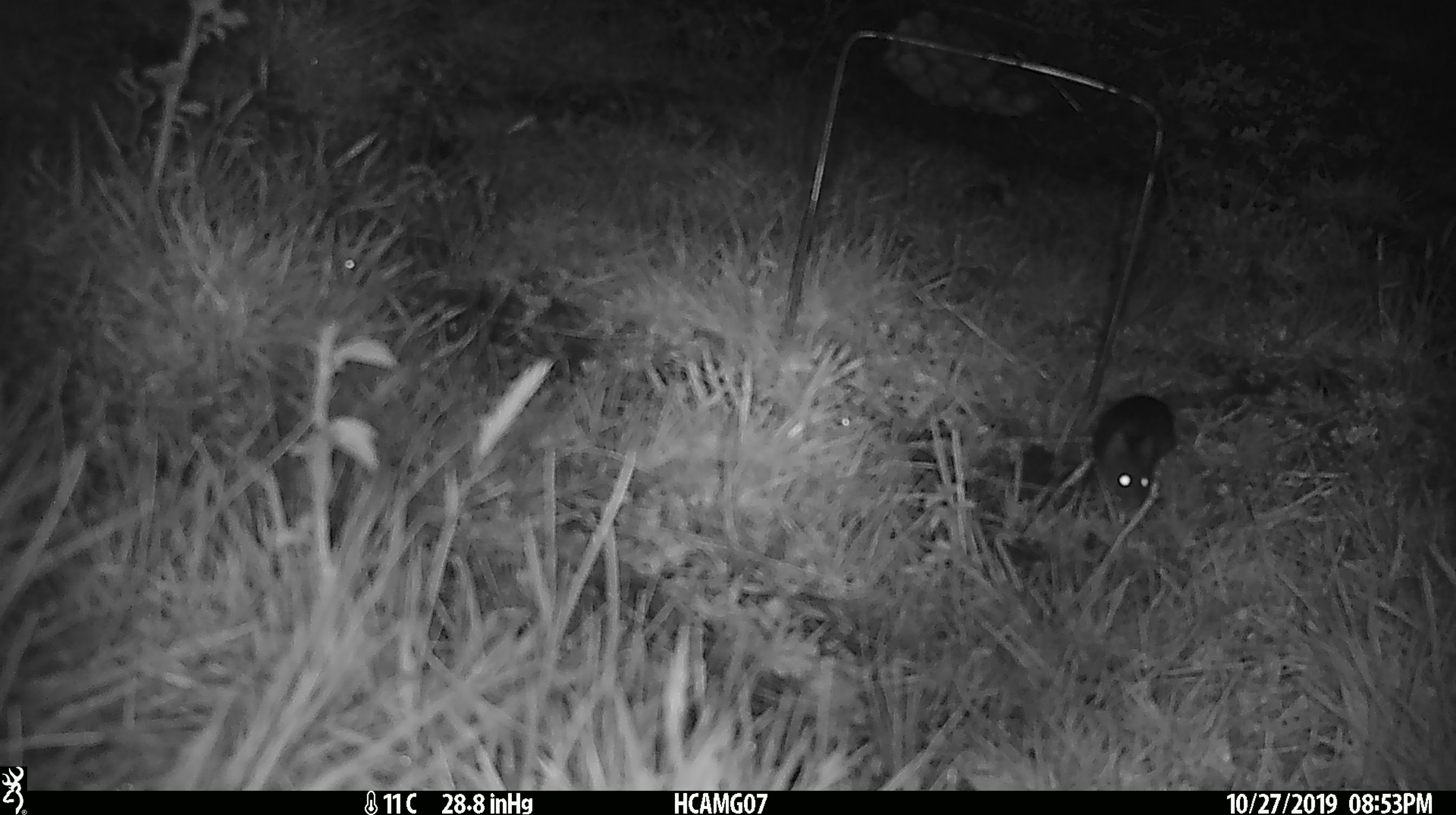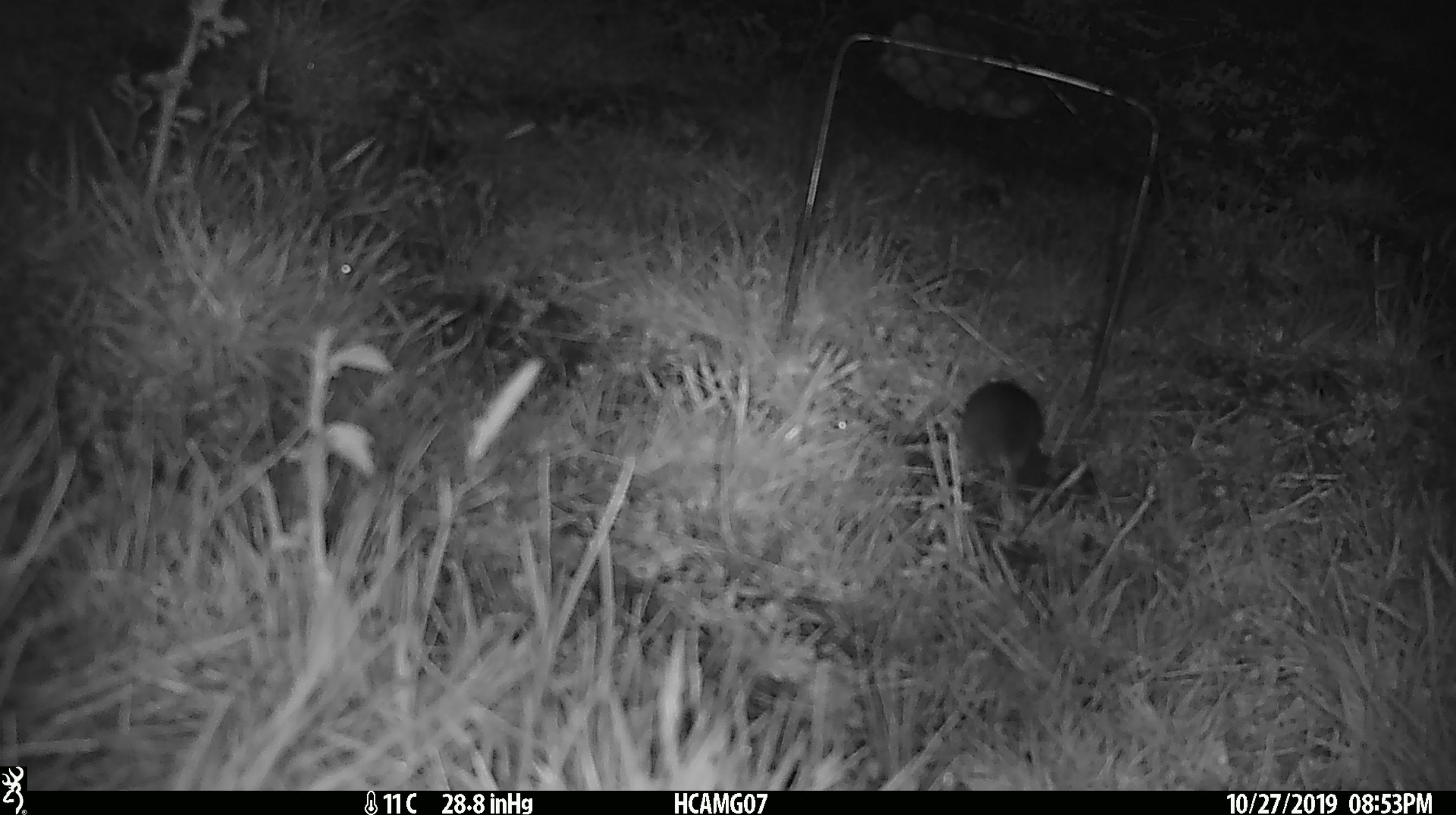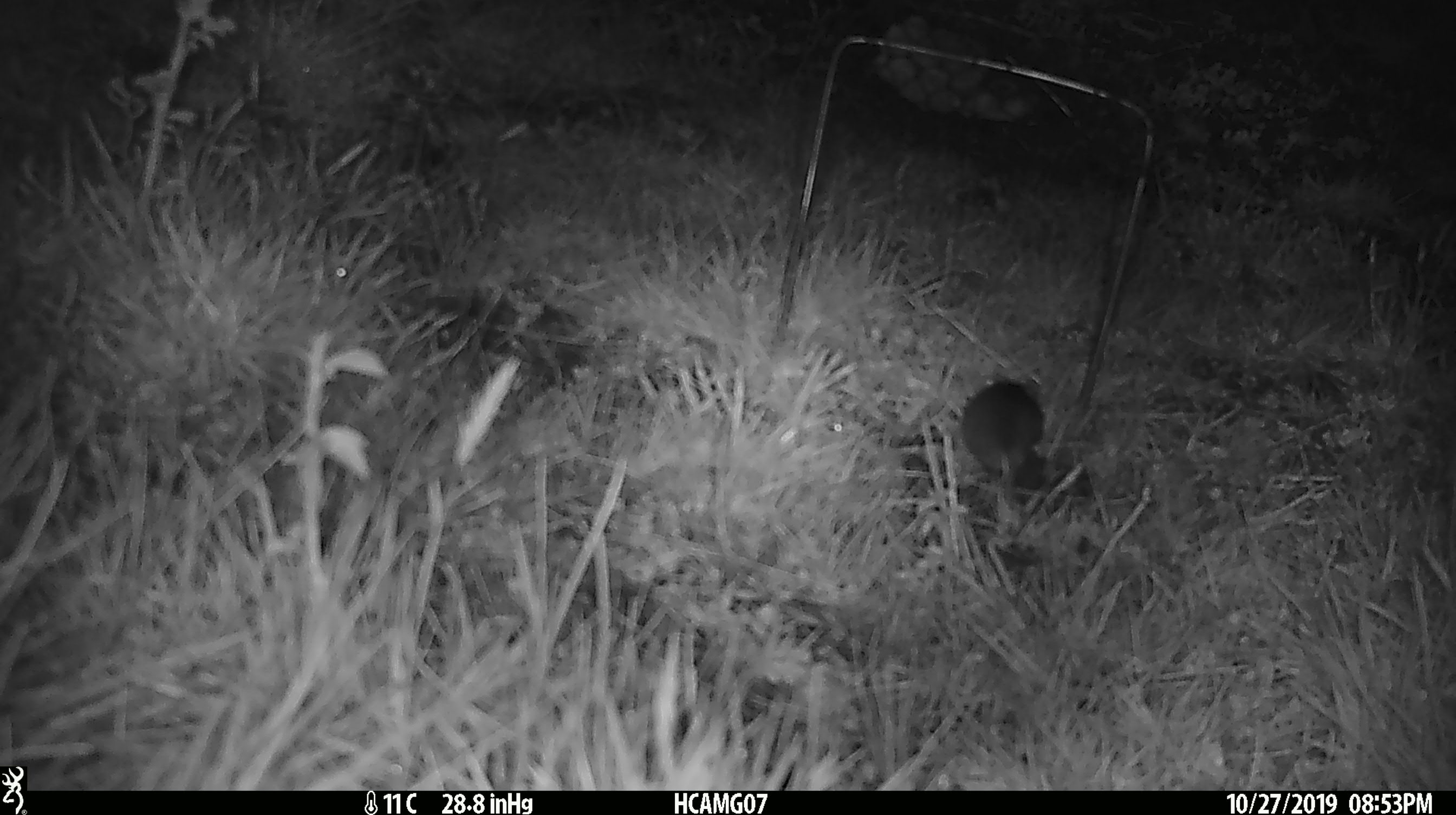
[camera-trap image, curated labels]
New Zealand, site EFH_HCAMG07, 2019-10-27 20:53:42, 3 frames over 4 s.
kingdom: Animalia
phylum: Chordata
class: Mammalia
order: Rodentia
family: Muridae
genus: Mus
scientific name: Mus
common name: mouse